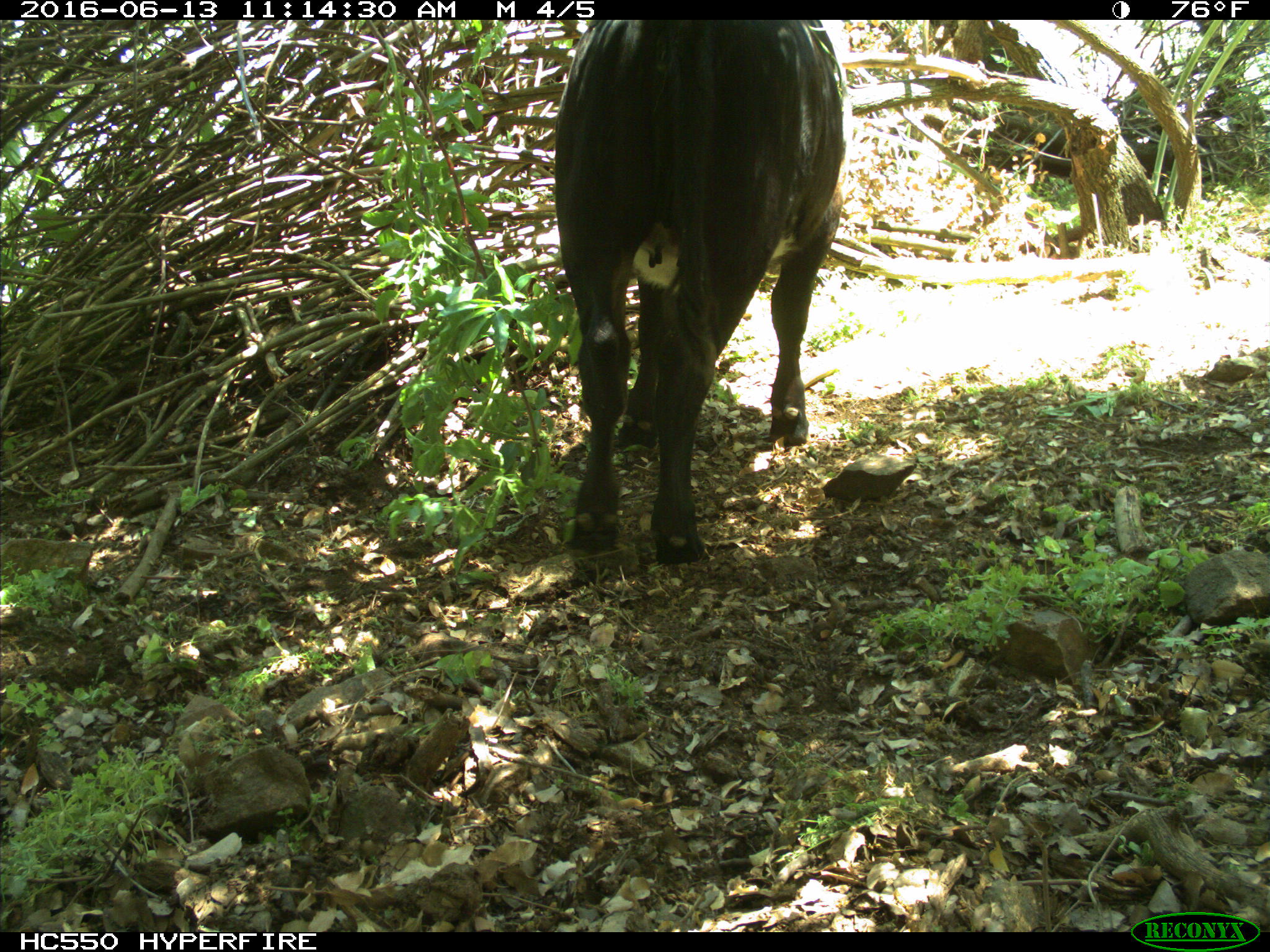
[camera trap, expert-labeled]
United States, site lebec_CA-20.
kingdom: Animalia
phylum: Chordata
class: Mammalia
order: Artiodactyla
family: Bovidae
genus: Bos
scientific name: Bos taurus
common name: domestic cow